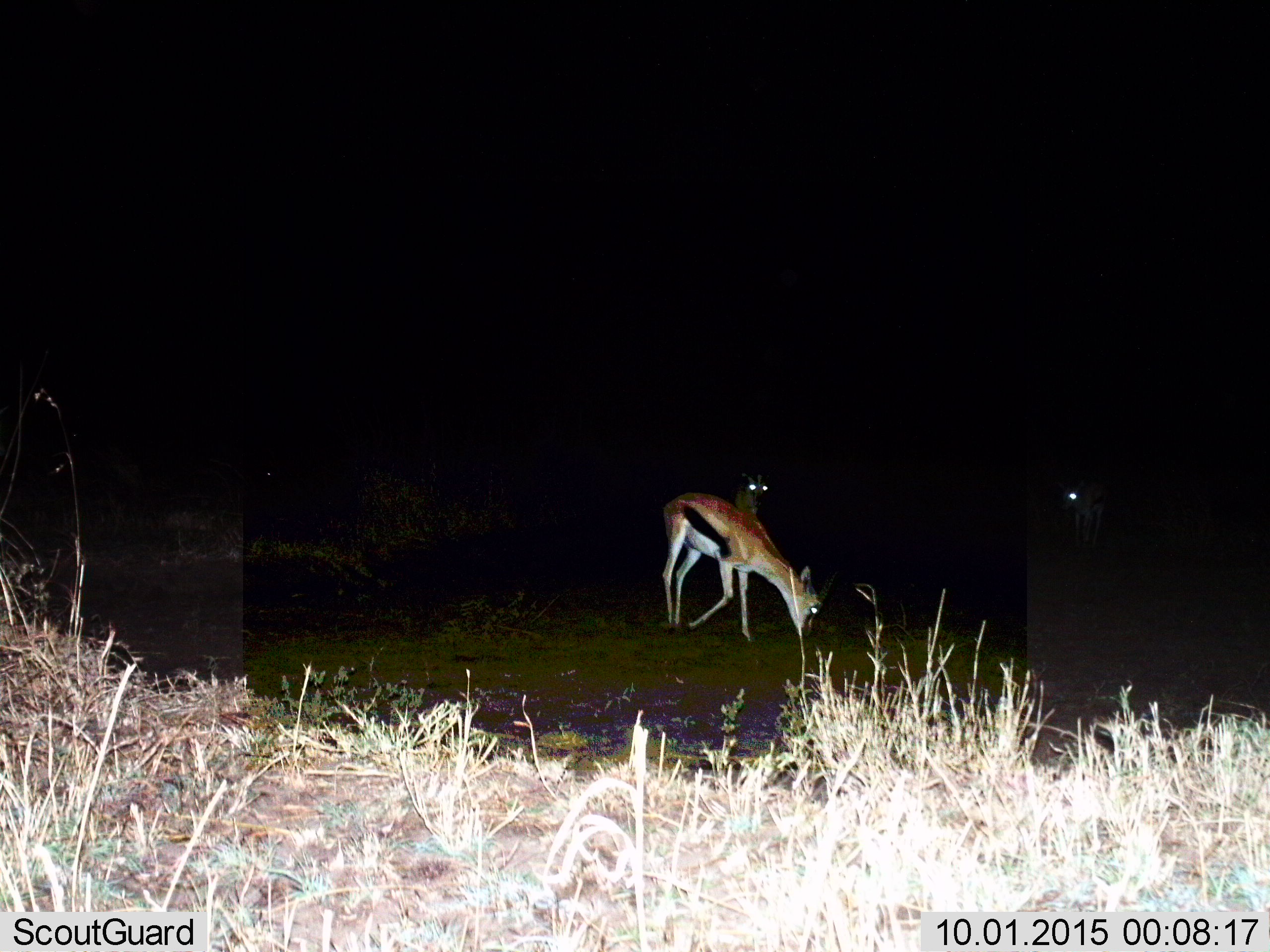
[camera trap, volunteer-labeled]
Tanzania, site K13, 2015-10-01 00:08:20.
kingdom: Animalia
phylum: Chordata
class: Mammalia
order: Artiodactyla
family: Bovidae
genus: Eudorcas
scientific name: Eudorcas thomsonii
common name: thomson's gazelle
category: gazellethomsons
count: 3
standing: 0%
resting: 0%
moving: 38%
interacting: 0%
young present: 0%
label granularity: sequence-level